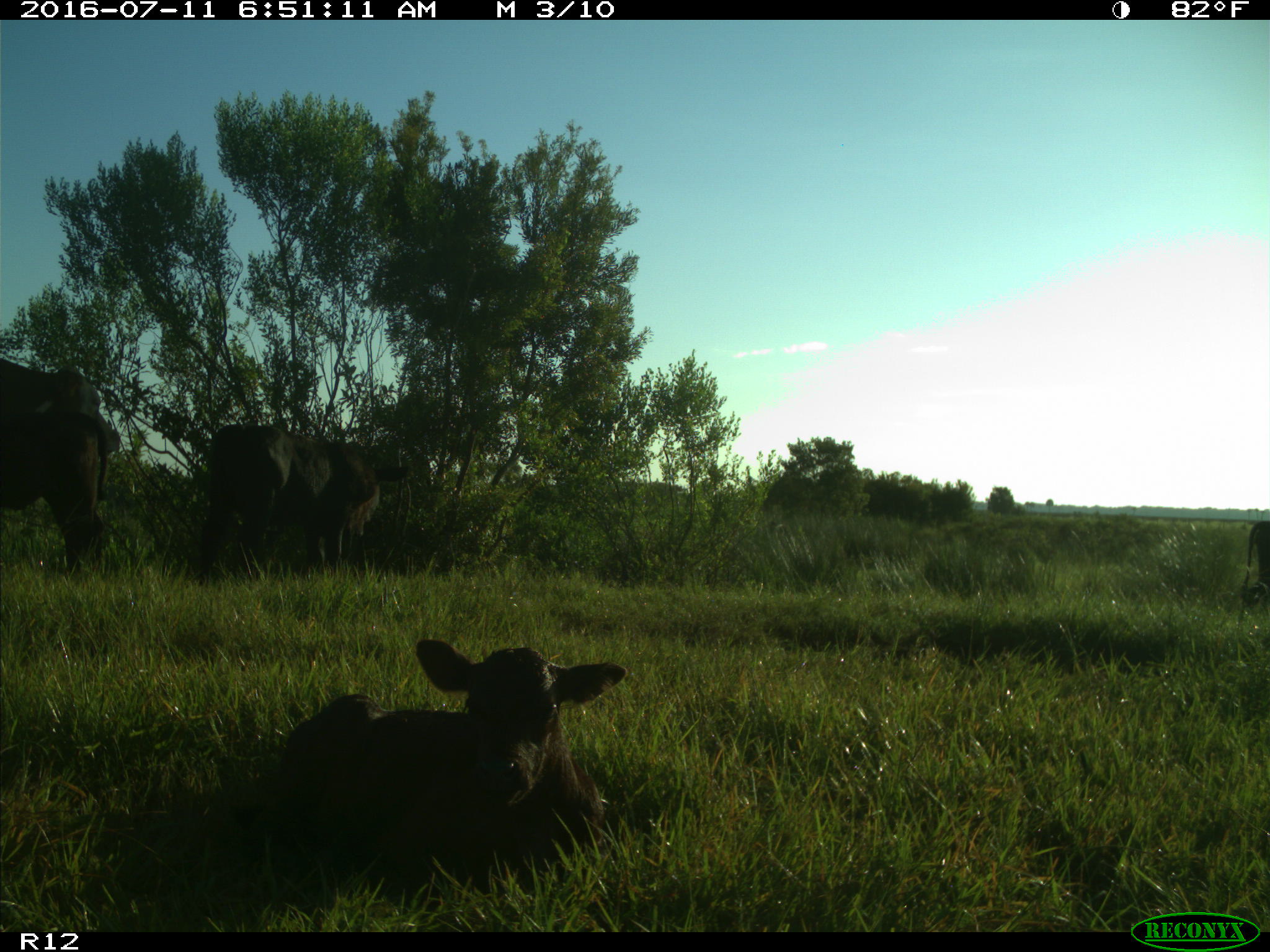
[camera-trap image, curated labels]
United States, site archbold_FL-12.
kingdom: Animalia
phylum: Chordata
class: Mammalia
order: Artiodactyla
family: Bovidae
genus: Bos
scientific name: Bos taurus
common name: domestic cow